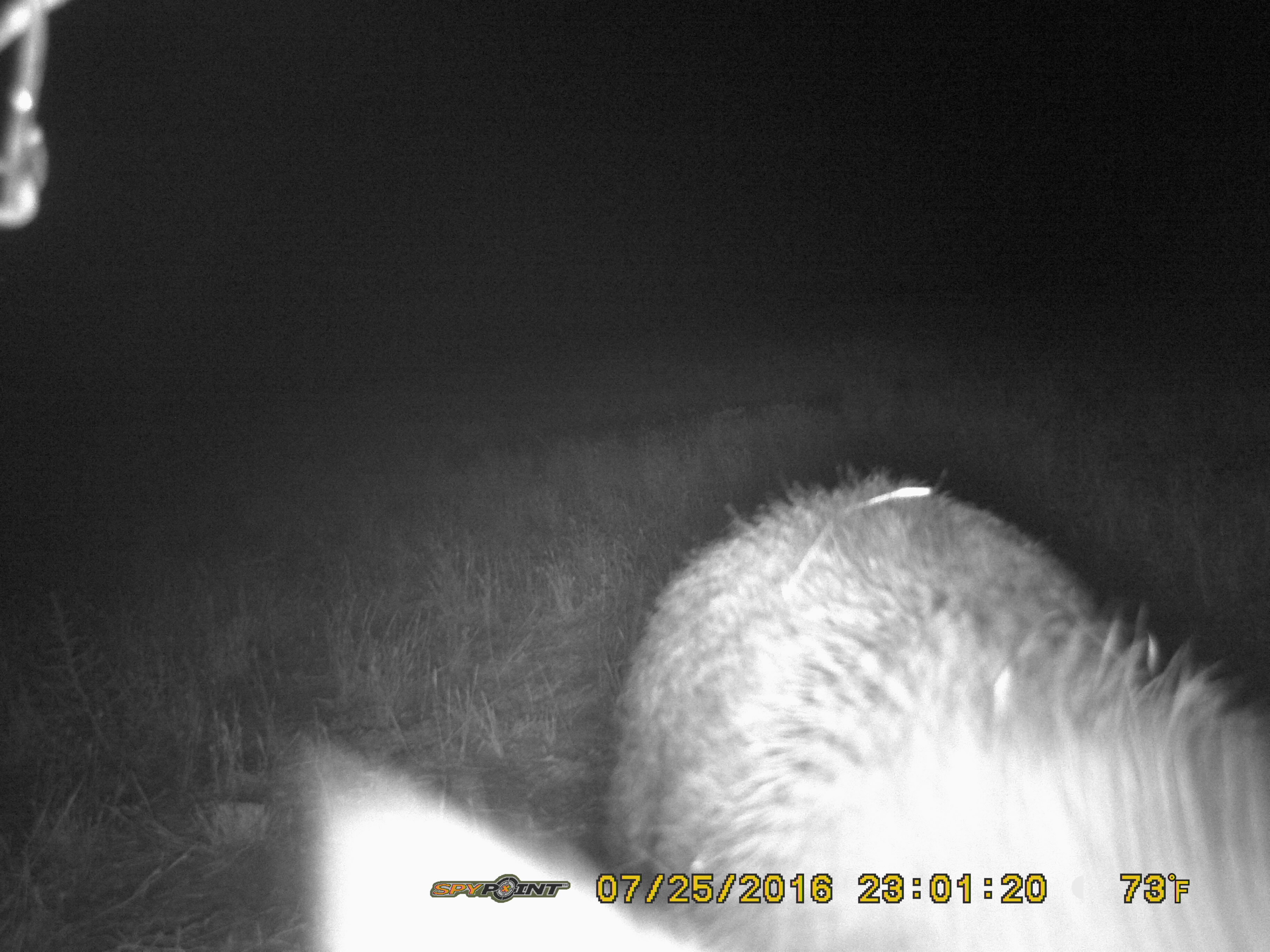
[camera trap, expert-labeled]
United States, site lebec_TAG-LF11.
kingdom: Animalia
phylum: Chordata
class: Mammalia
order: Artiodactyla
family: Suidae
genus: Sus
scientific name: Sus scrofa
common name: wild boar